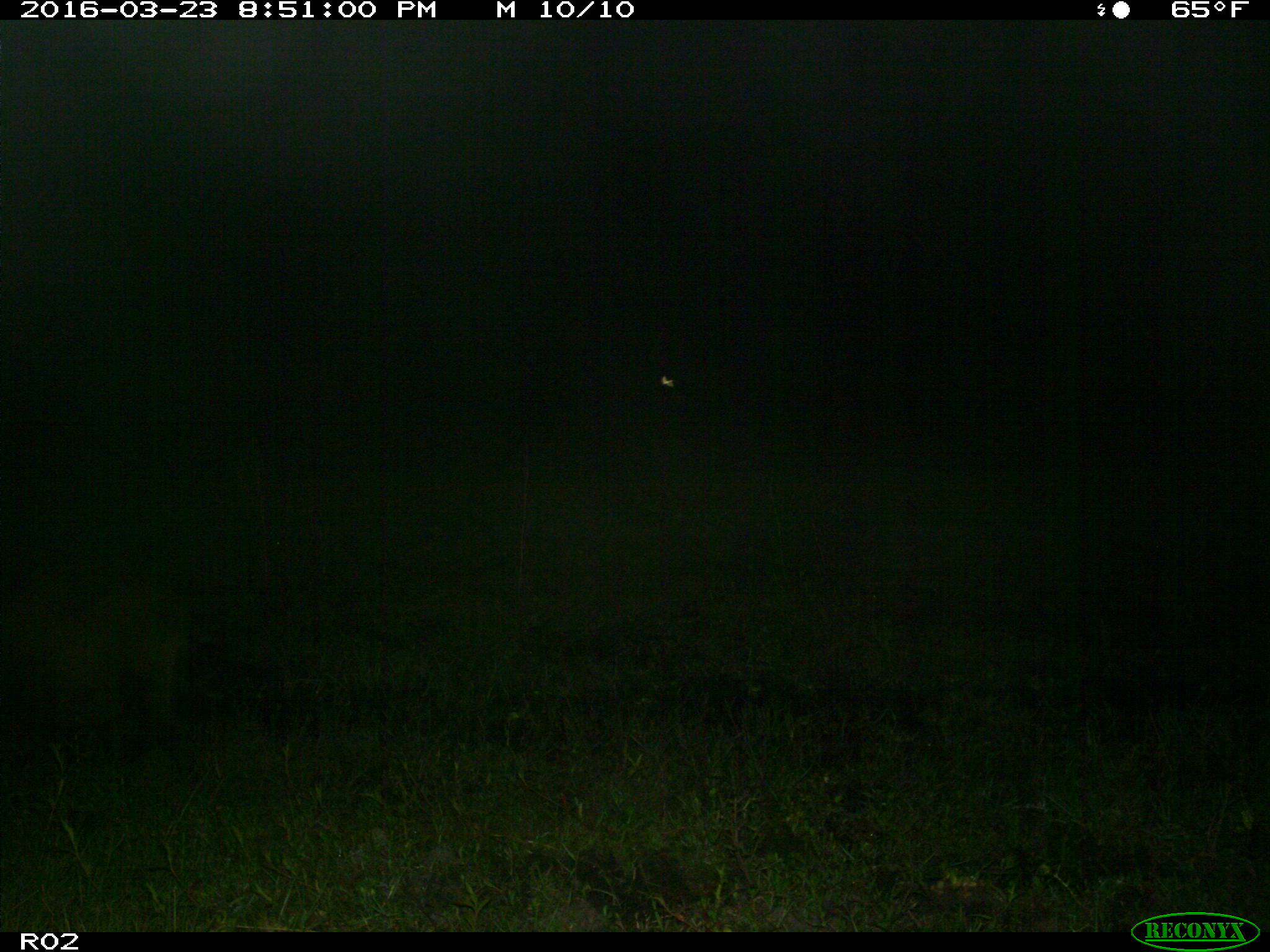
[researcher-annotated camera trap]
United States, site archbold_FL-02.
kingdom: Animalia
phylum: Chordata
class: Mammalia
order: Artiodactyla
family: Suidae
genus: Sus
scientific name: Sus scrofa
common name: wild boar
Sus scrofa (wild boar).